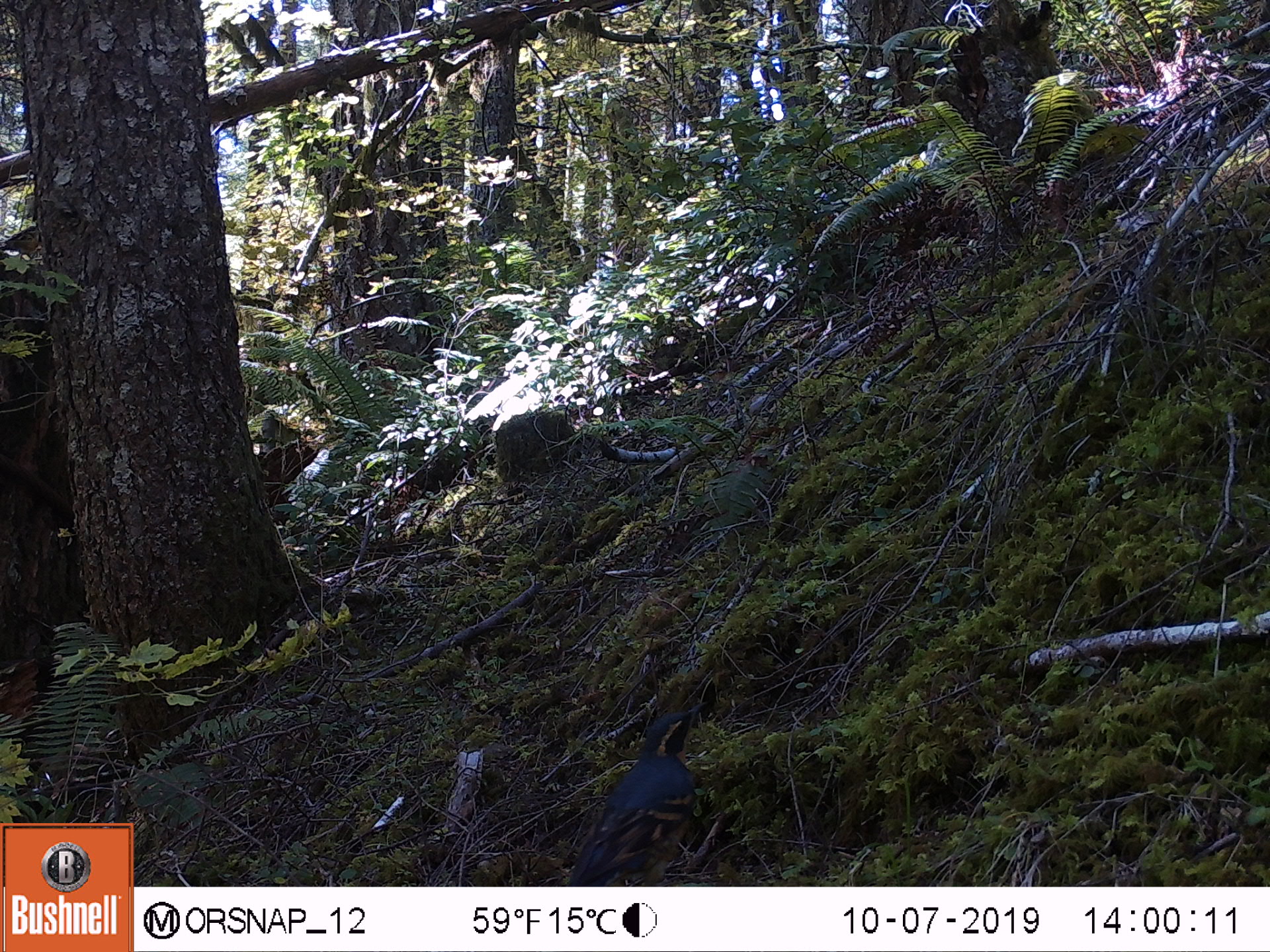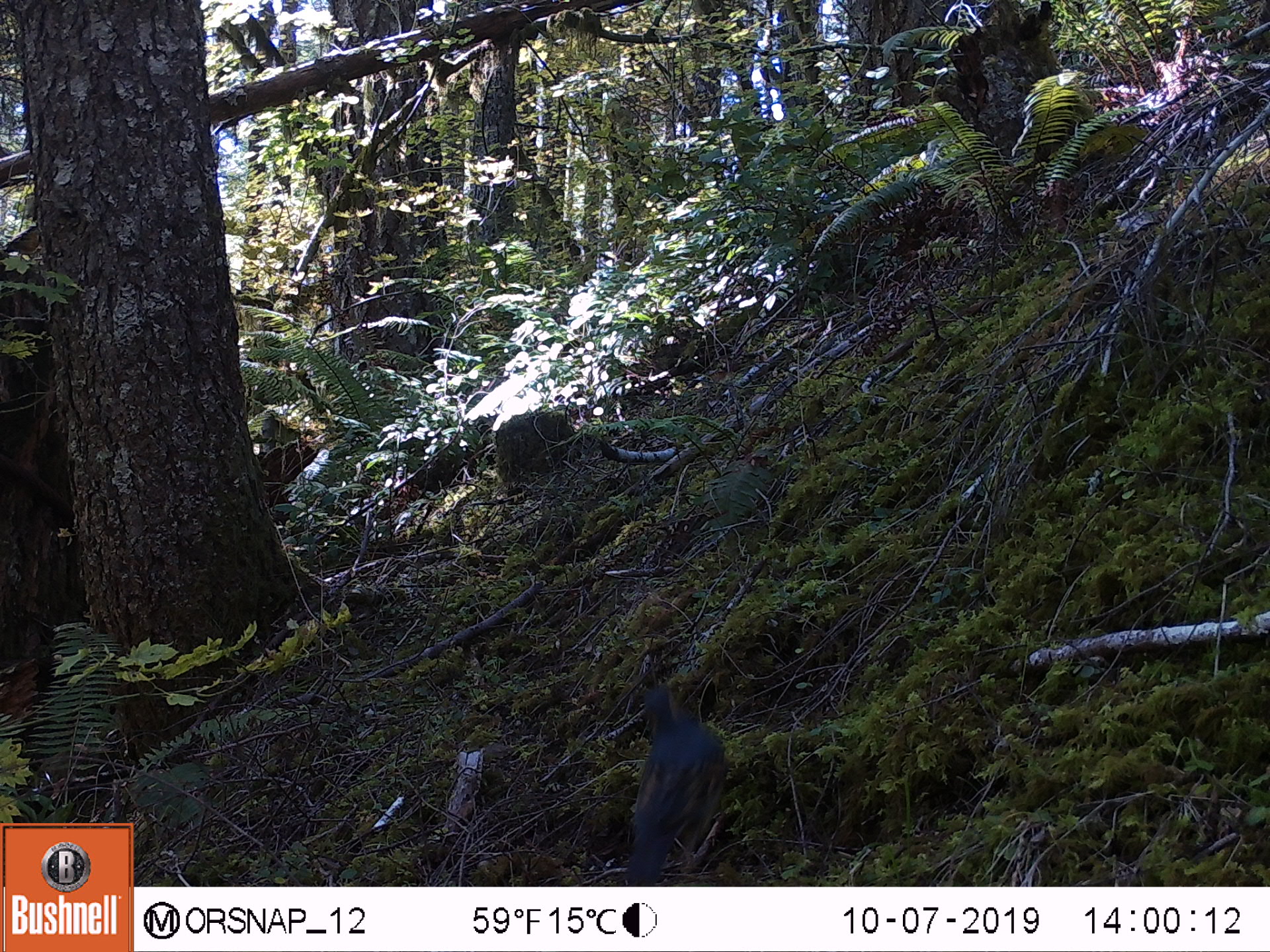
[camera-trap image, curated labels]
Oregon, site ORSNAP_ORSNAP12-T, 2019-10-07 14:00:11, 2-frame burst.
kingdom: Animalia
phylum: Chordata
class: Aves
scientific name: Aves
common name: bird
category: other bird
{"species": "other bird (bird) (Aves)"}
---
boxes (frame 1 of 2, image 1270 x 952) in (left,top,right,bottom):
other bird: (552,695,734,888)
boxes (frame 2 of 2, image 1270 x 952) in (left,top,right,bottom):
other bird: (610,676,758,884)